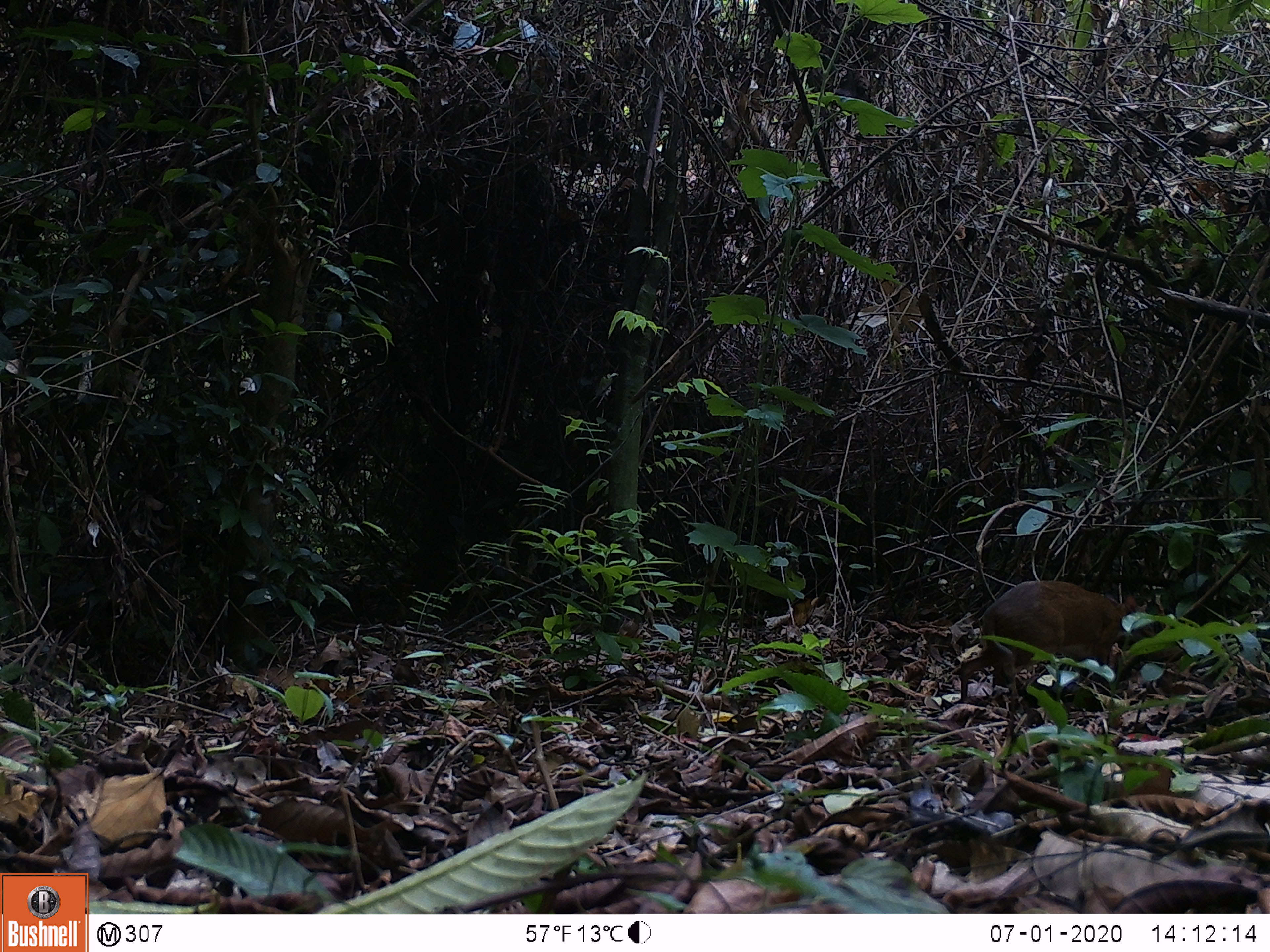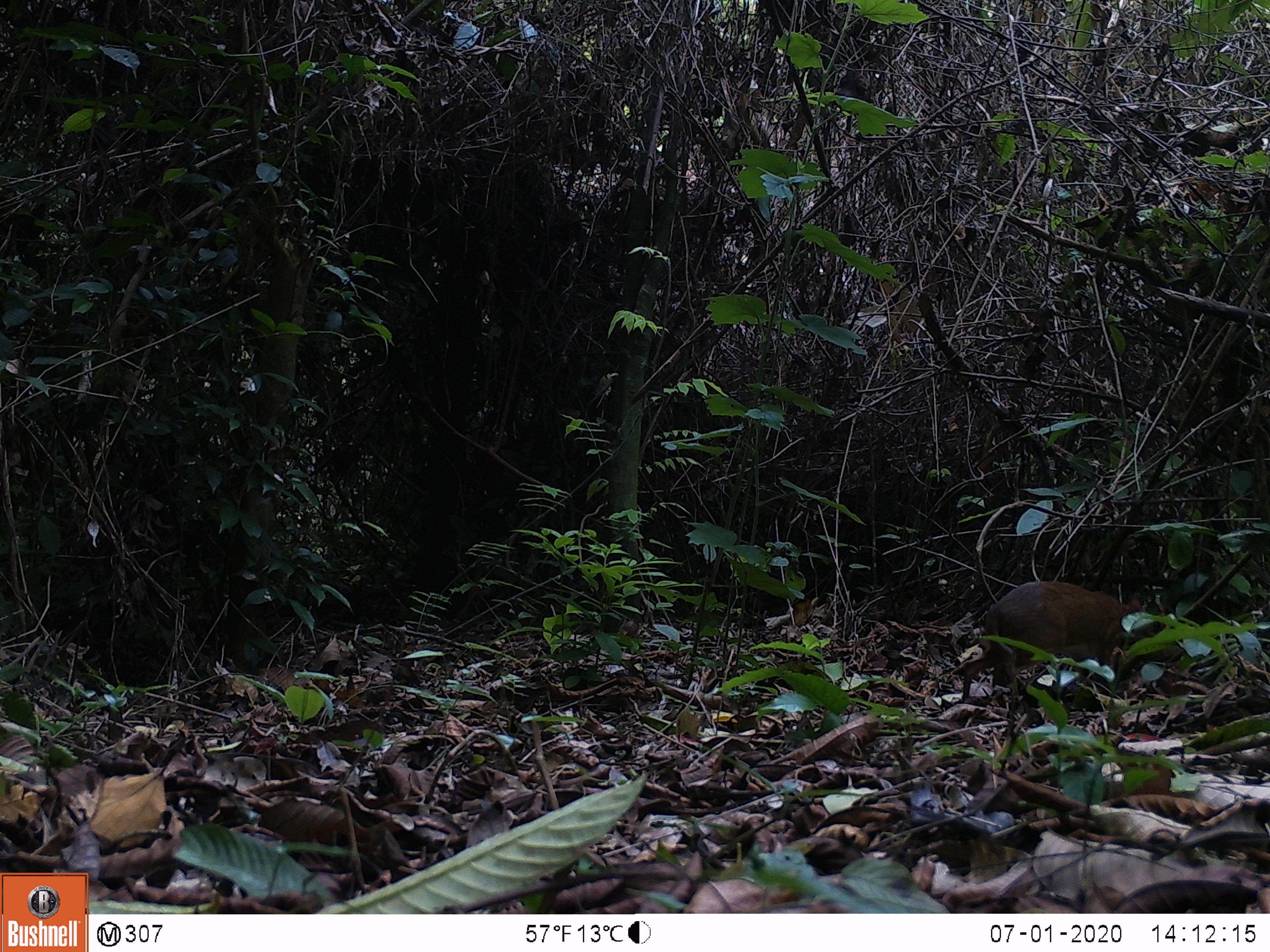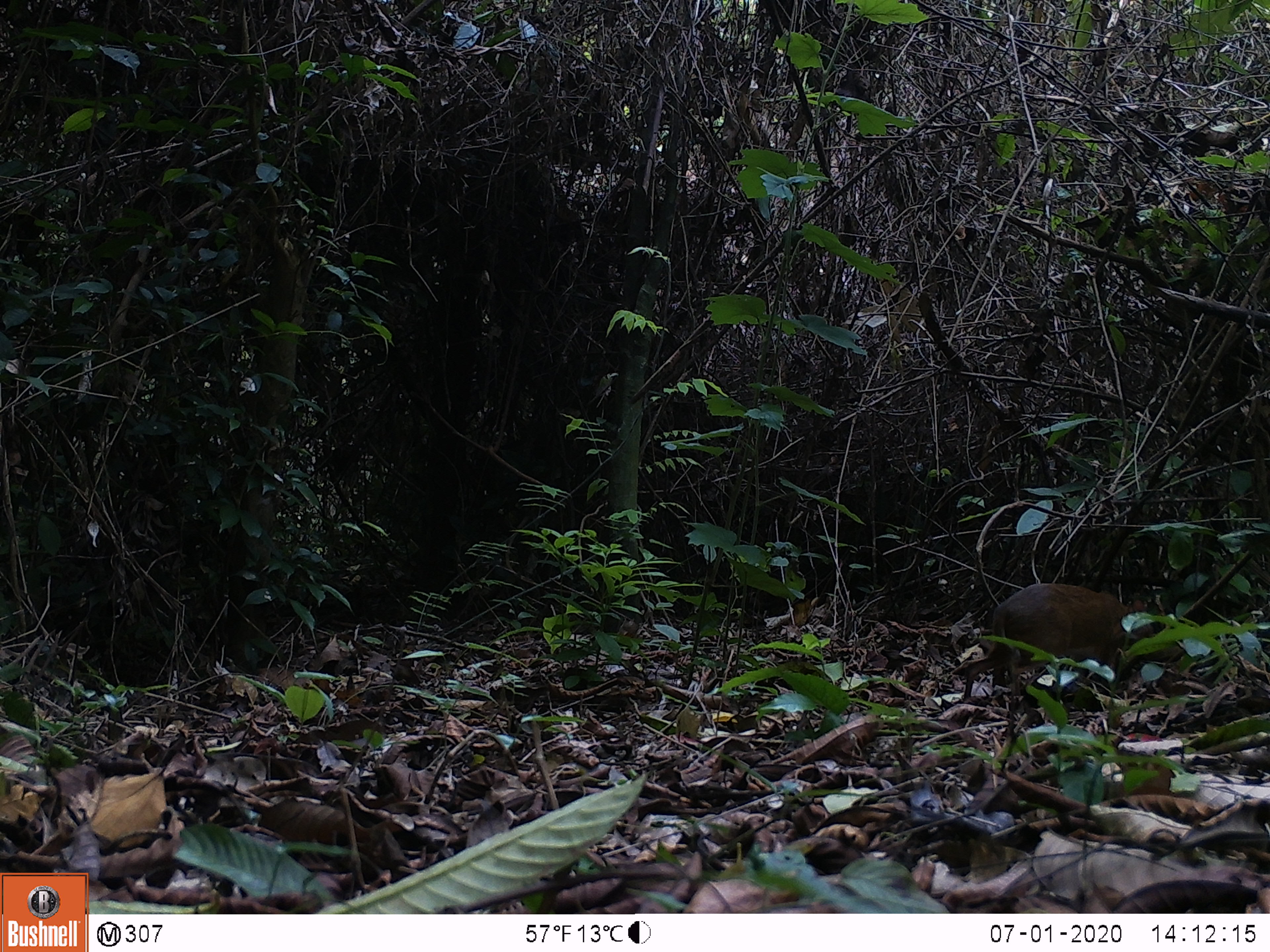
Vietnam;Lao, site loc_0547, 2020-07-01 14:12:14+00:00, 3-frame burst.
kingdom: Animalia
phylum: Chordata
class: Mammalia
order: Artiodactyla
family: Tragulidae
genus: Moschiola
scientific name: Moschiola meminna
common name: chevrotain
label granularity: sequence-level